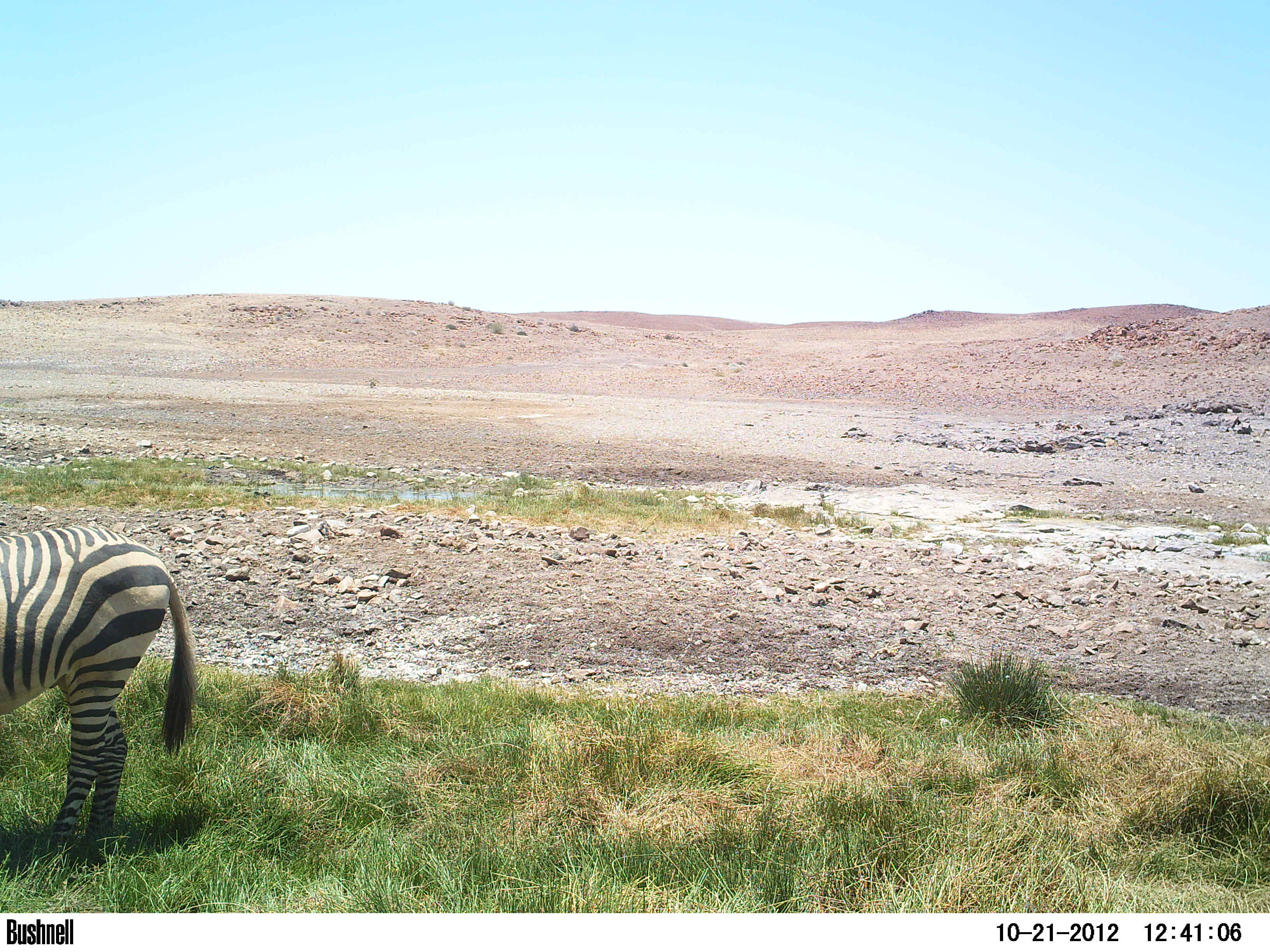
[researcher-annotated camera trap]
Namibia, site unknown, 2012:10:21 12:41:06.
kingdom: Animalia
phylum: Chordata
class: Mammalia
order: Perissodactyla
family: Equidae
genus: Equus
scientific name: Equus zebra hartmannae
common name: hartmann's mountain zebra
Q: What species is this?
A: Equus zebra hartmannae (hartmann's mountain zebra).